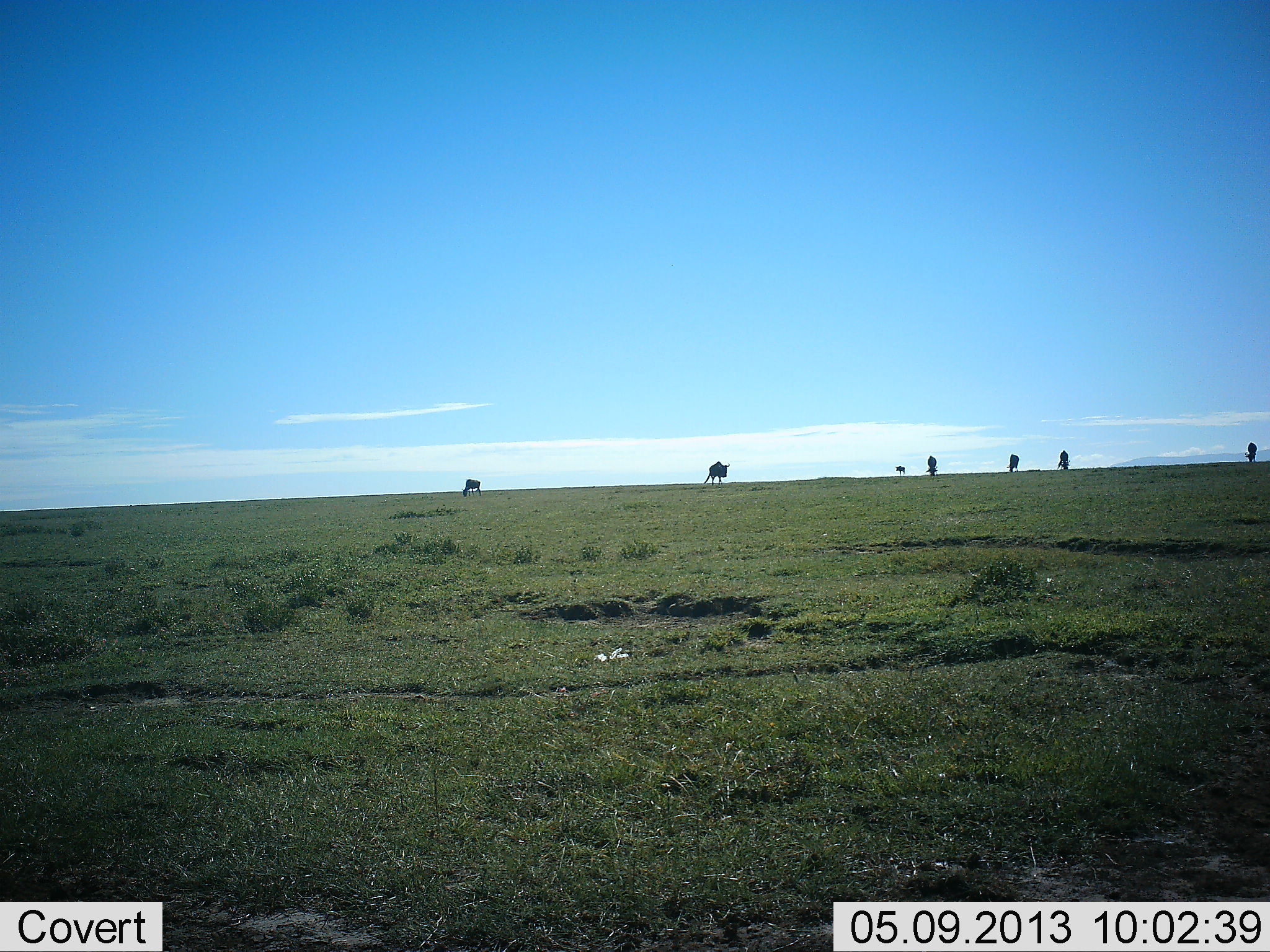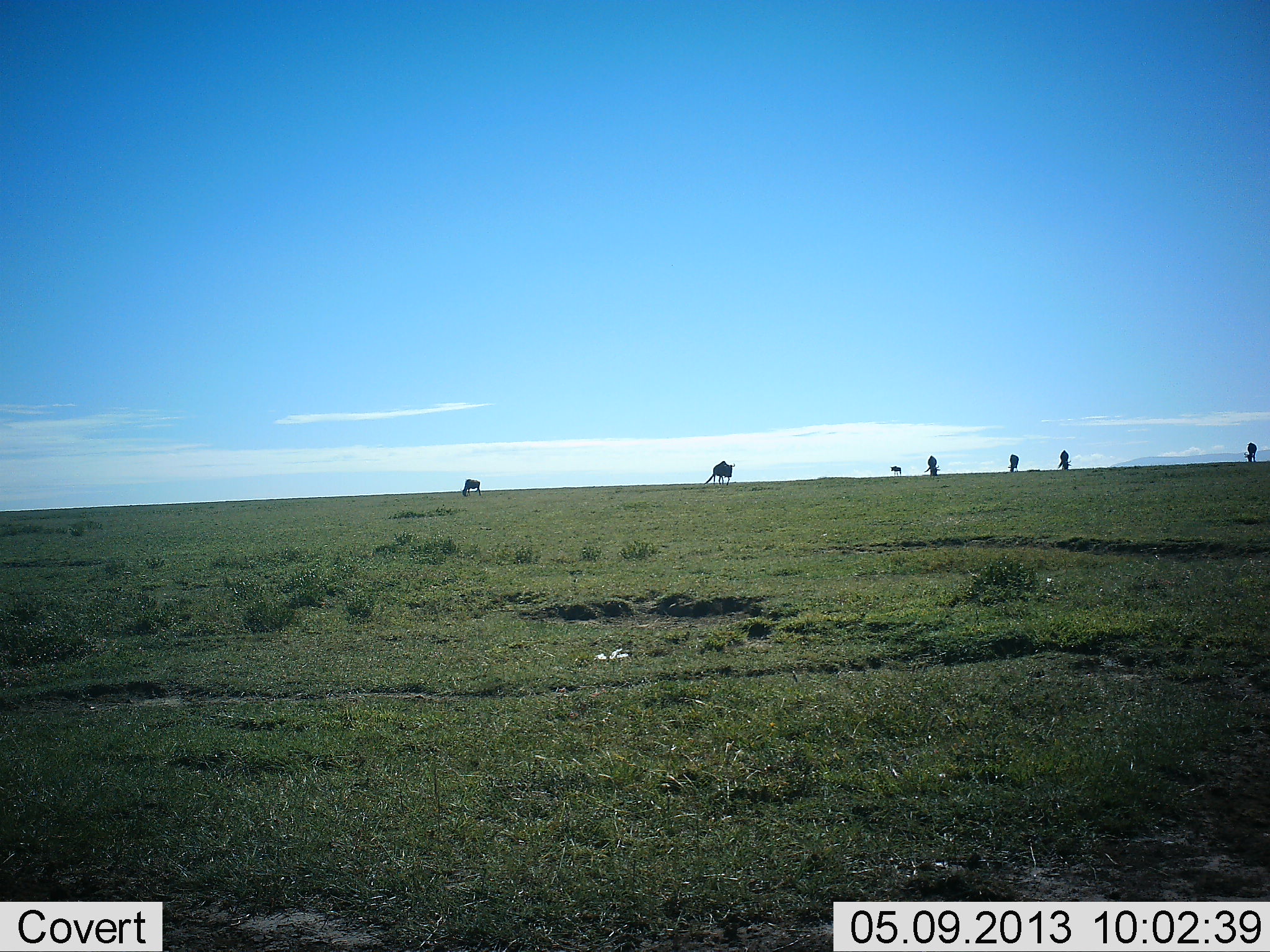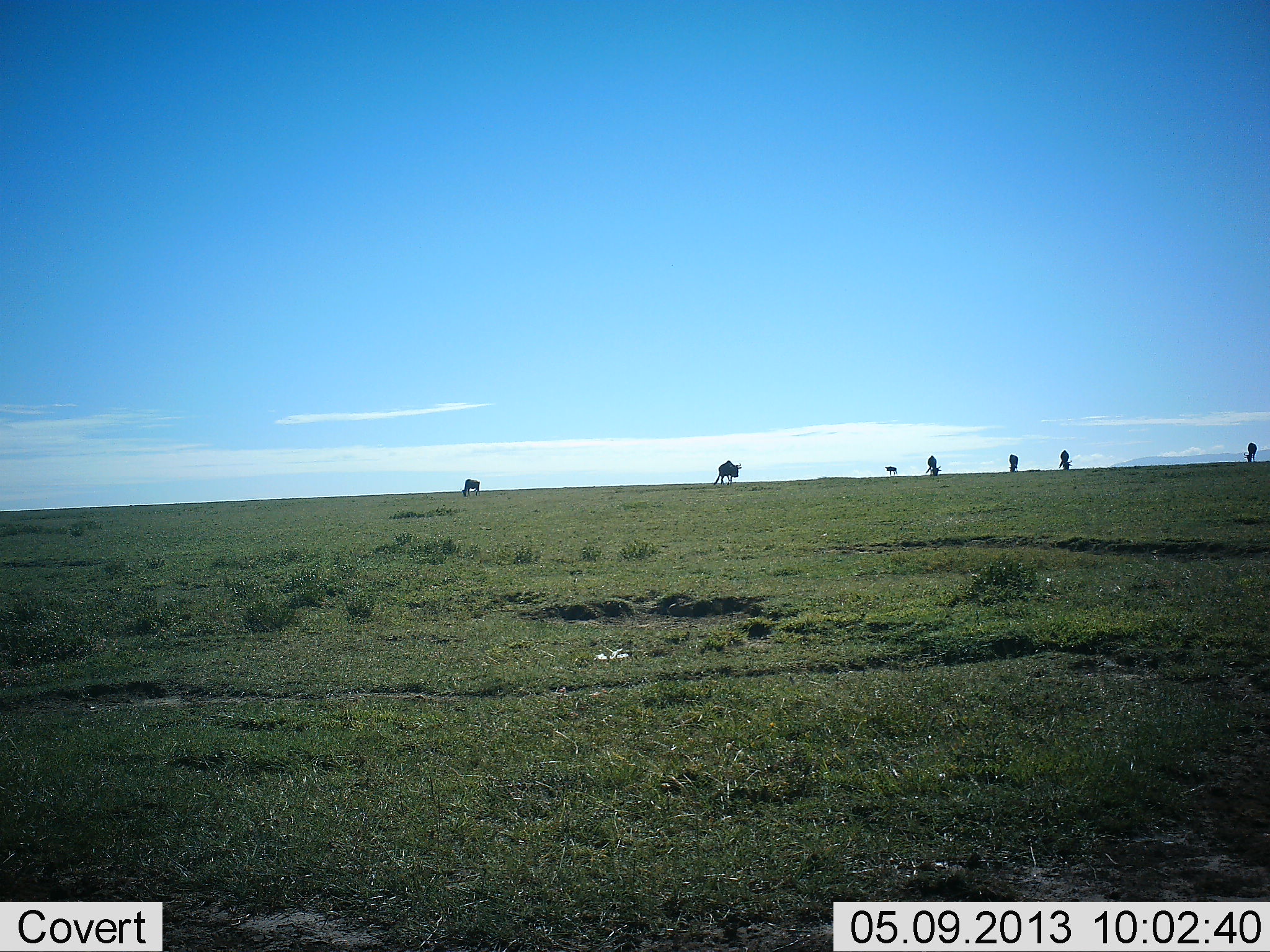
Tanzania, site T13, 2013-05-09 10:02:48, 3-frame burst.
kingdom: Animalia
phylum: Chordata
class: Mammalia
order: Artiodactyla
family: Bovidae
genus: Connochaetes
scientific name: Connochaetes taurinus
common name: blue wildebeest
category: wildebeest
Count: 7.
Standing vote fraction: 70%.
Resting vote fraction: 0%.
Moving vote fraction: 50%.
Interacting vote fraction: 0%.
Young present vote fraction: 0%.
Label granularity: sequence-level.